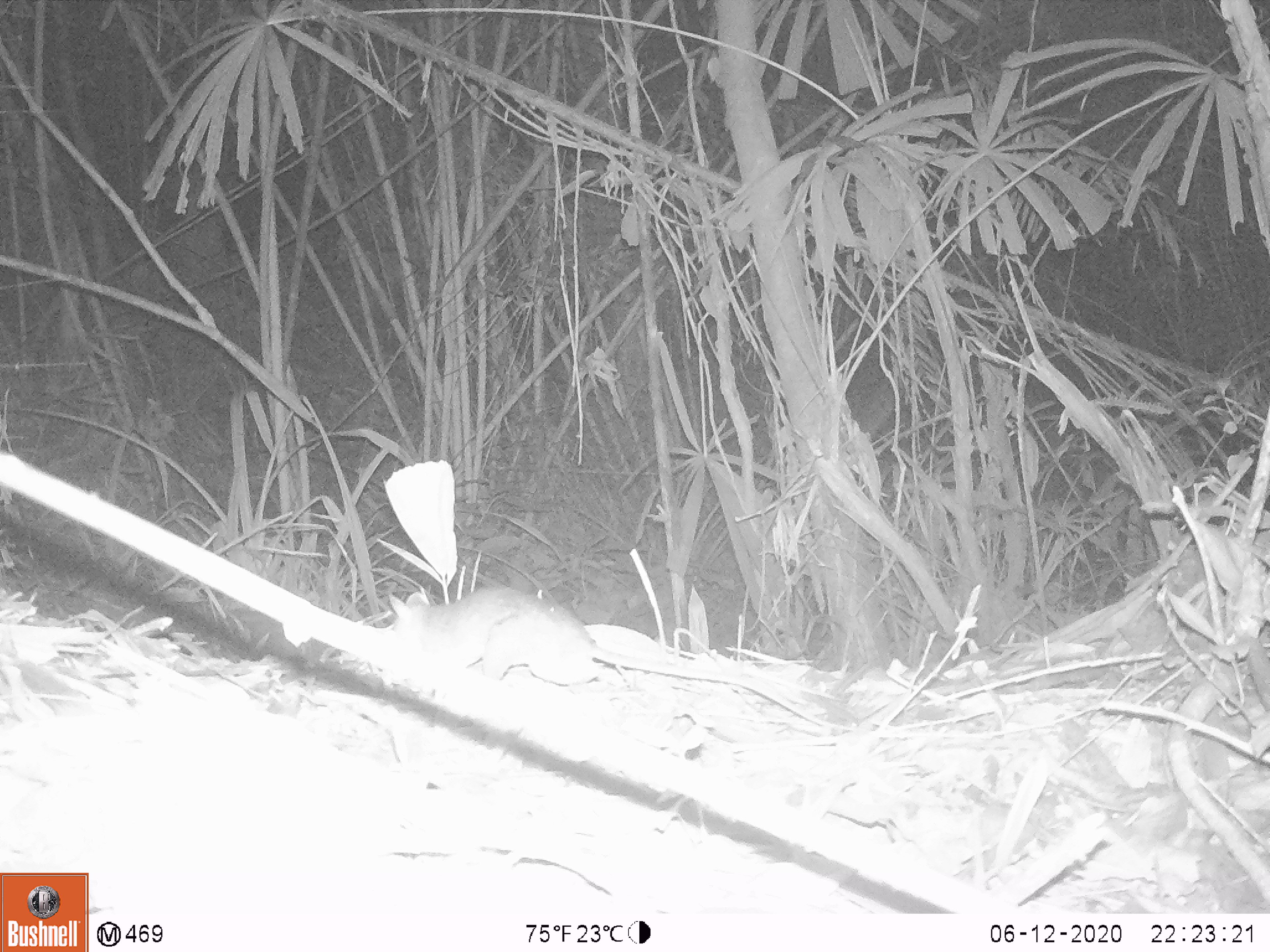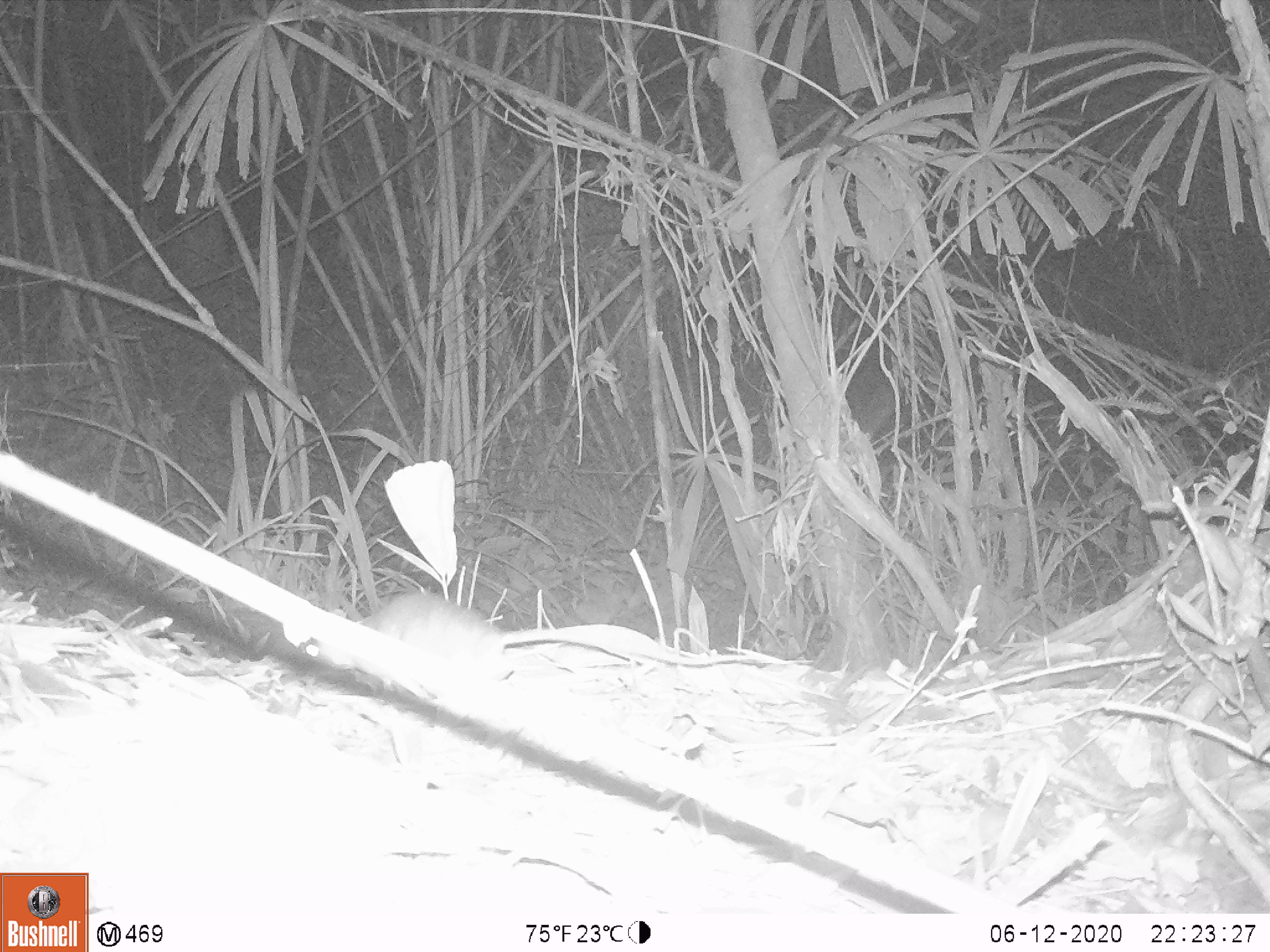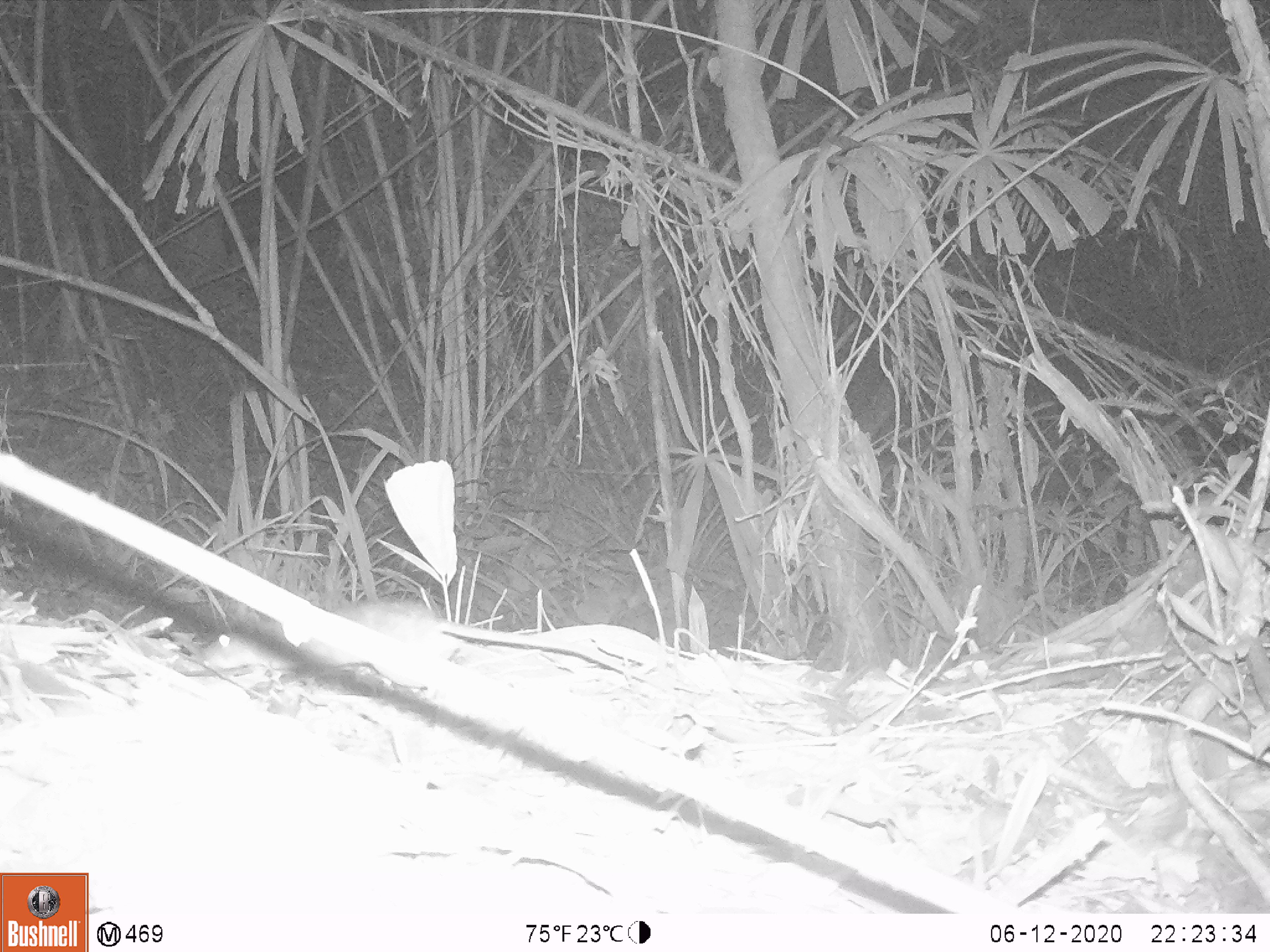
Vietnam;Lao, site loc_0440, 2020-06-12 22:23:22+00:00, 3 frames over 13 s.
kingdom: Animalia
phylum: Chordata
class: Mammalia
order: Rodentia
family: Muridae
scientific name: Muridae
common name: old-world mice and rats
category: unidentified murid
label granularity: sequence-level